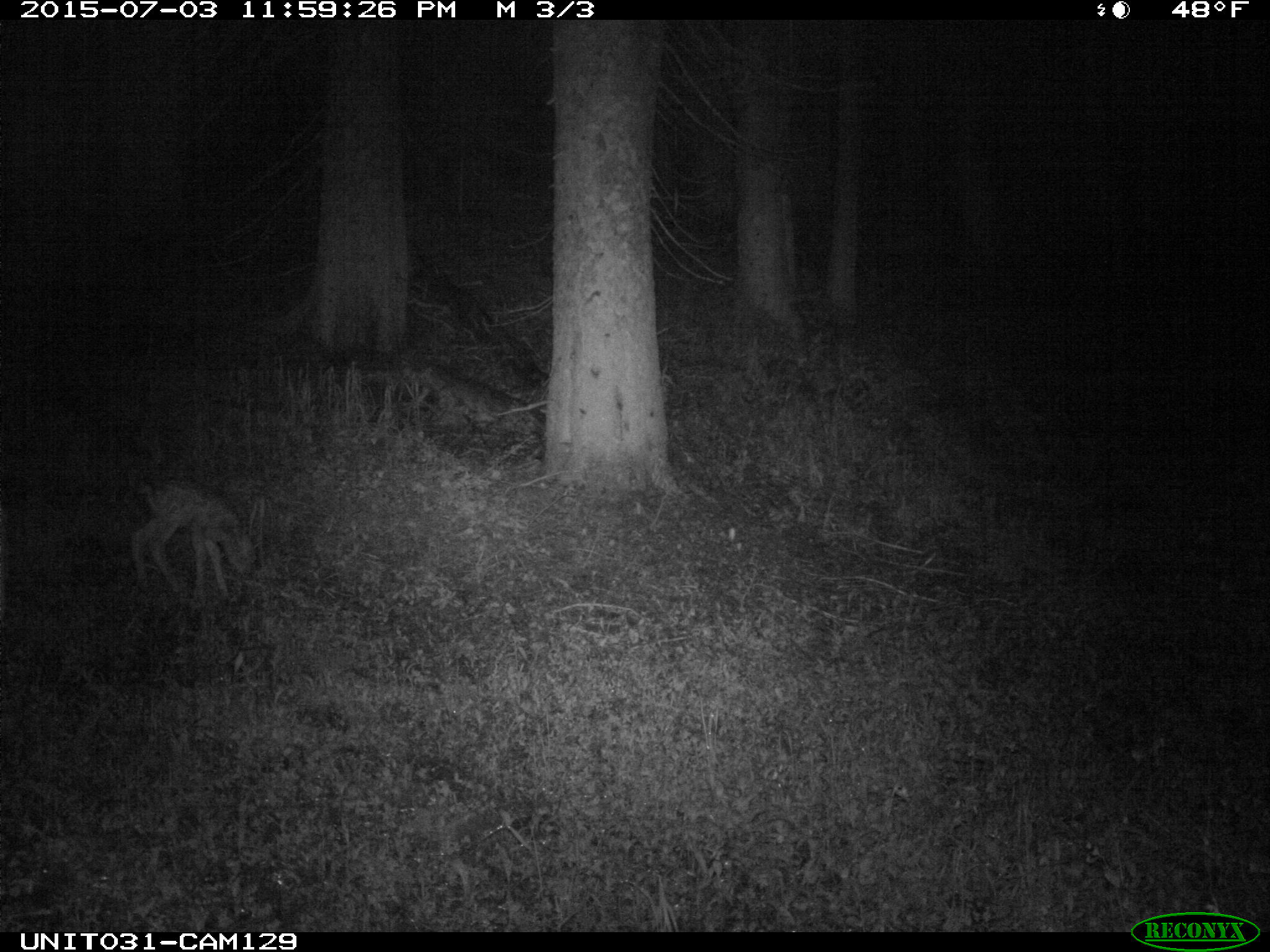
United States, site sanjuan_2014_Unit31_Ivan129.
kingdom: Animalia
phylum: Chordata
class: Mammalia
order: Artiodactyla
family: Cervidae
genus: Odocoileus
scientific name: Odocoileus hemionus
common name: mule deer